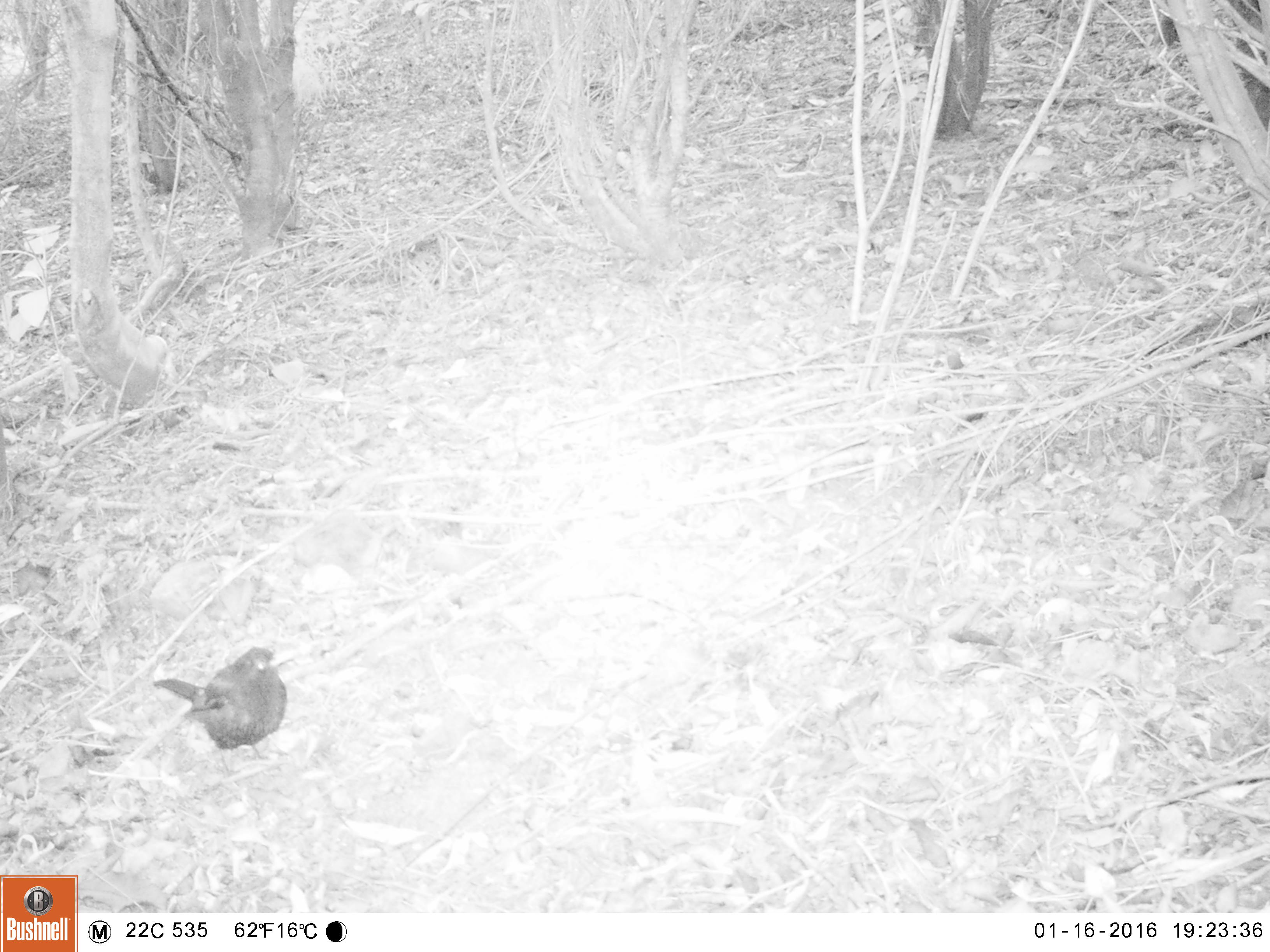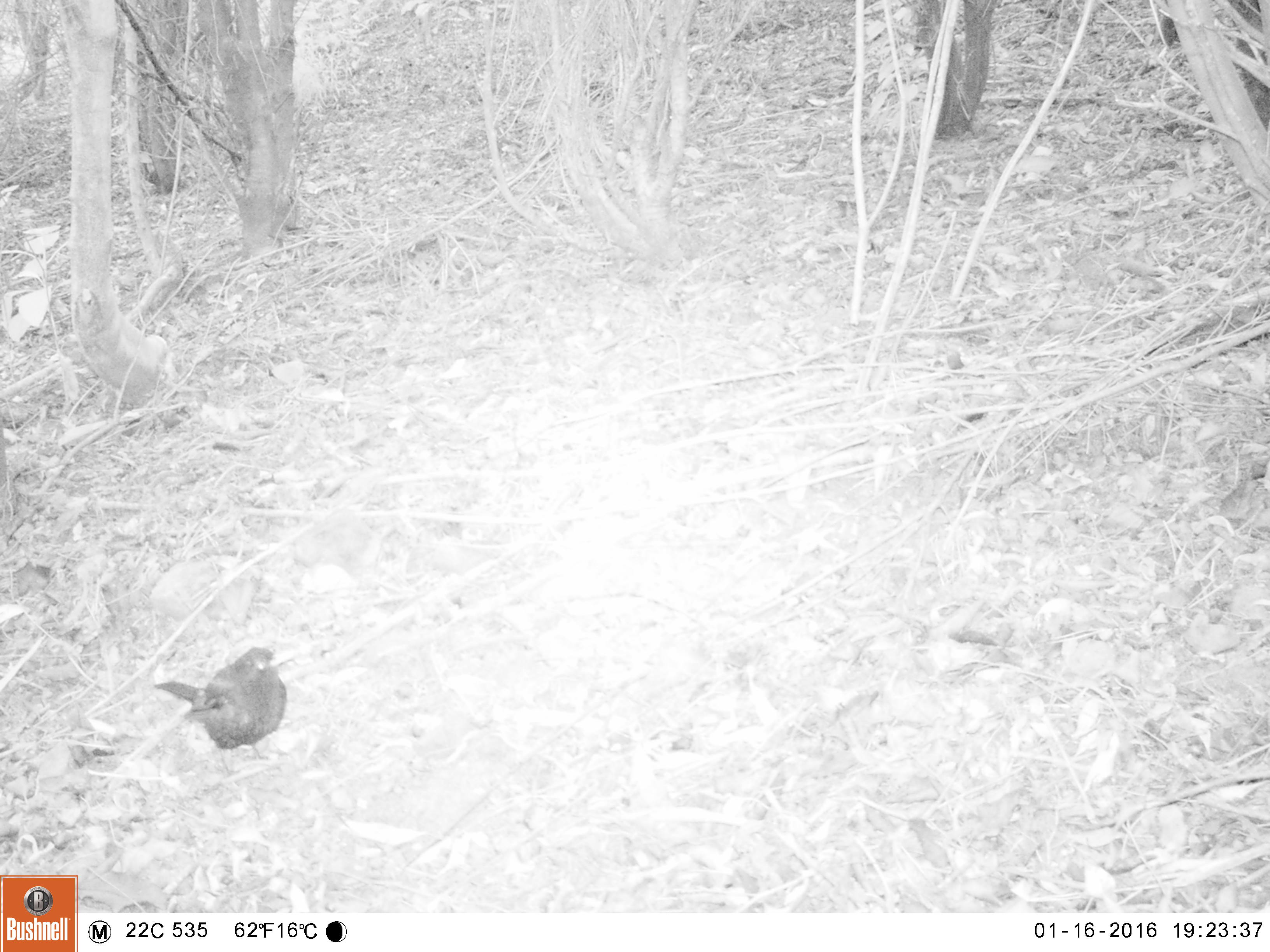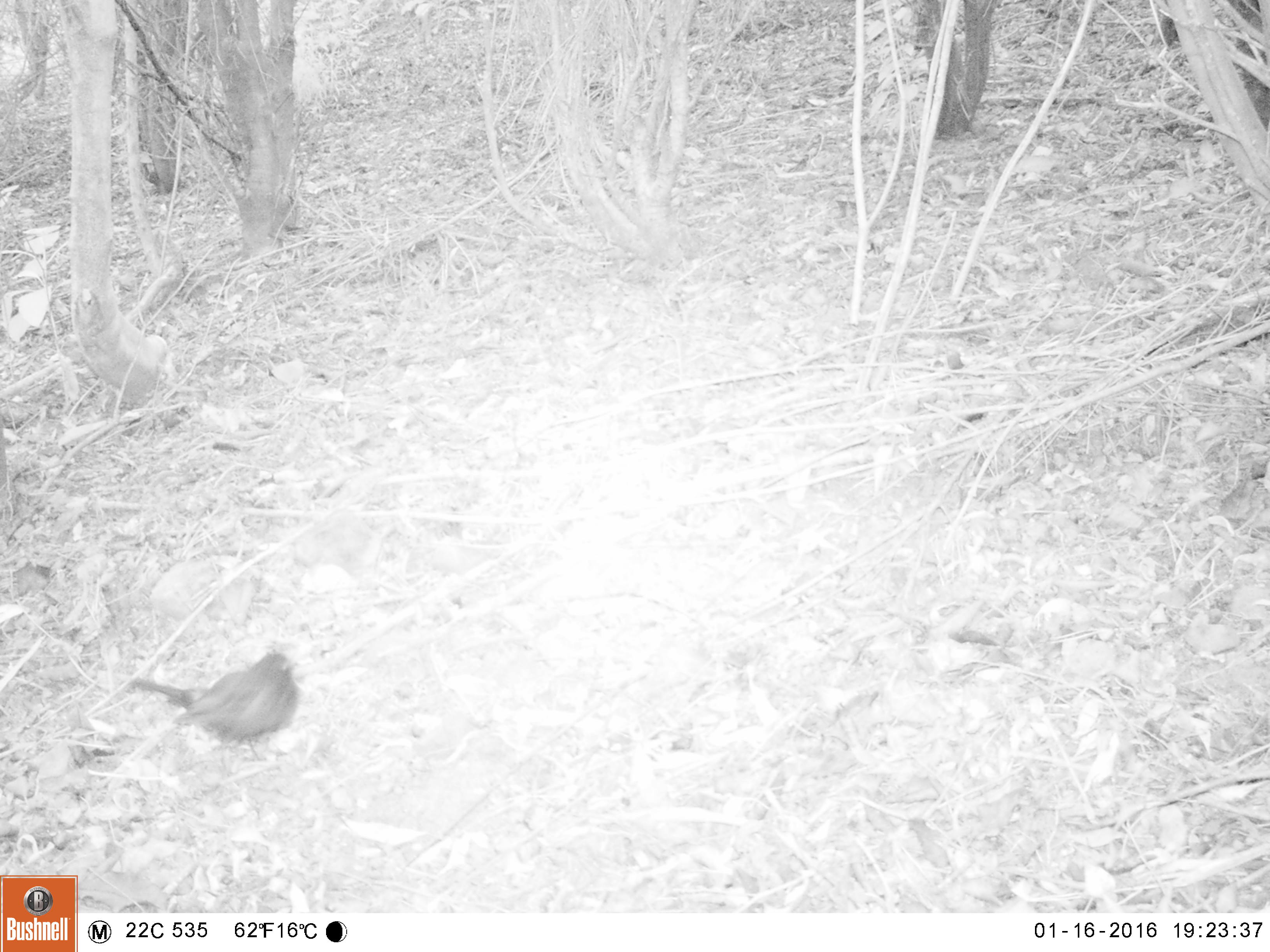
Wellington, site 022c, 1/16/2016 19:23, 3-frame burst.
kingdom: Animalia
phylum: Chordata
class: Aves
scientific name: Aves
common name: bird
Bird (Aves).